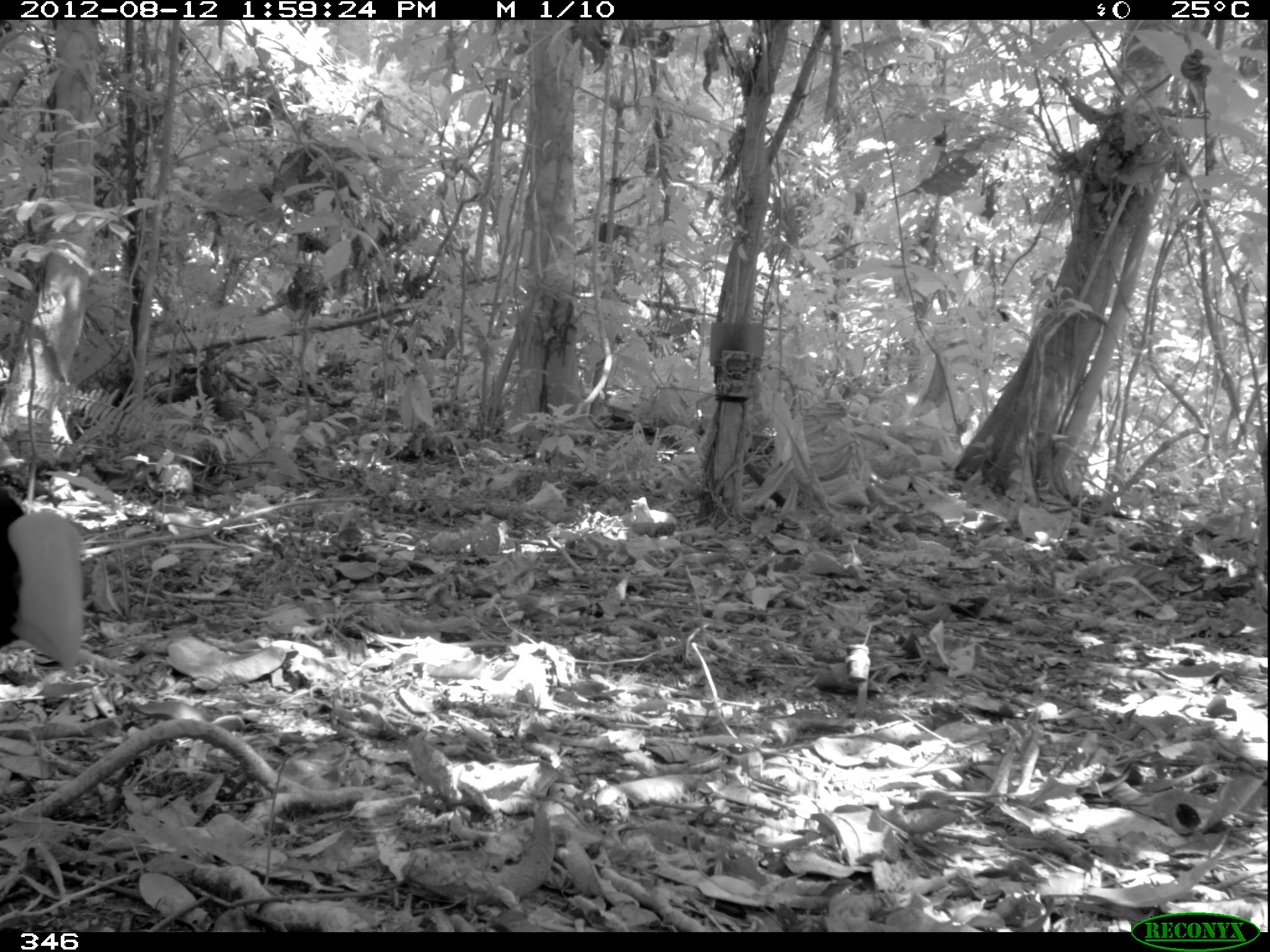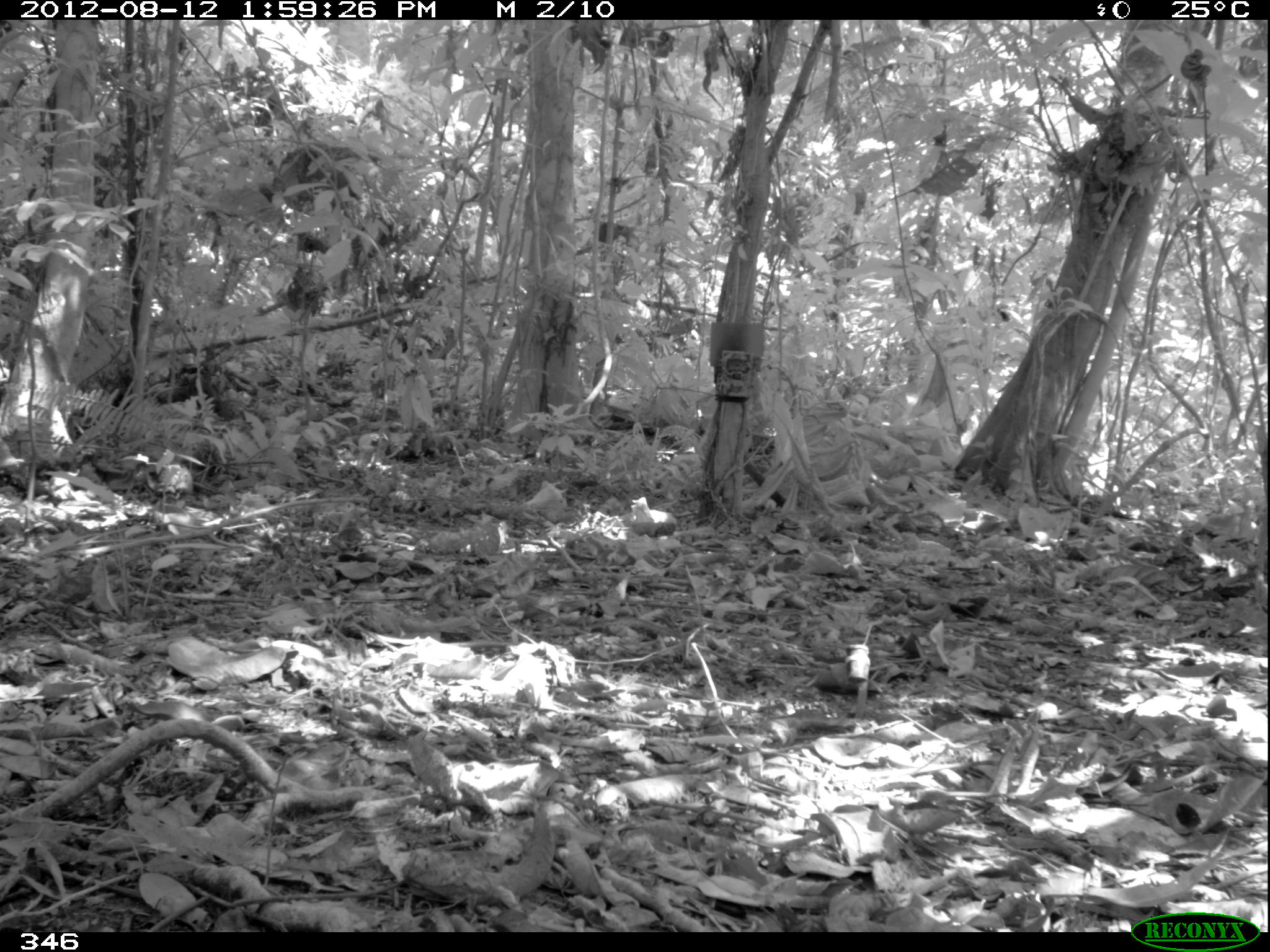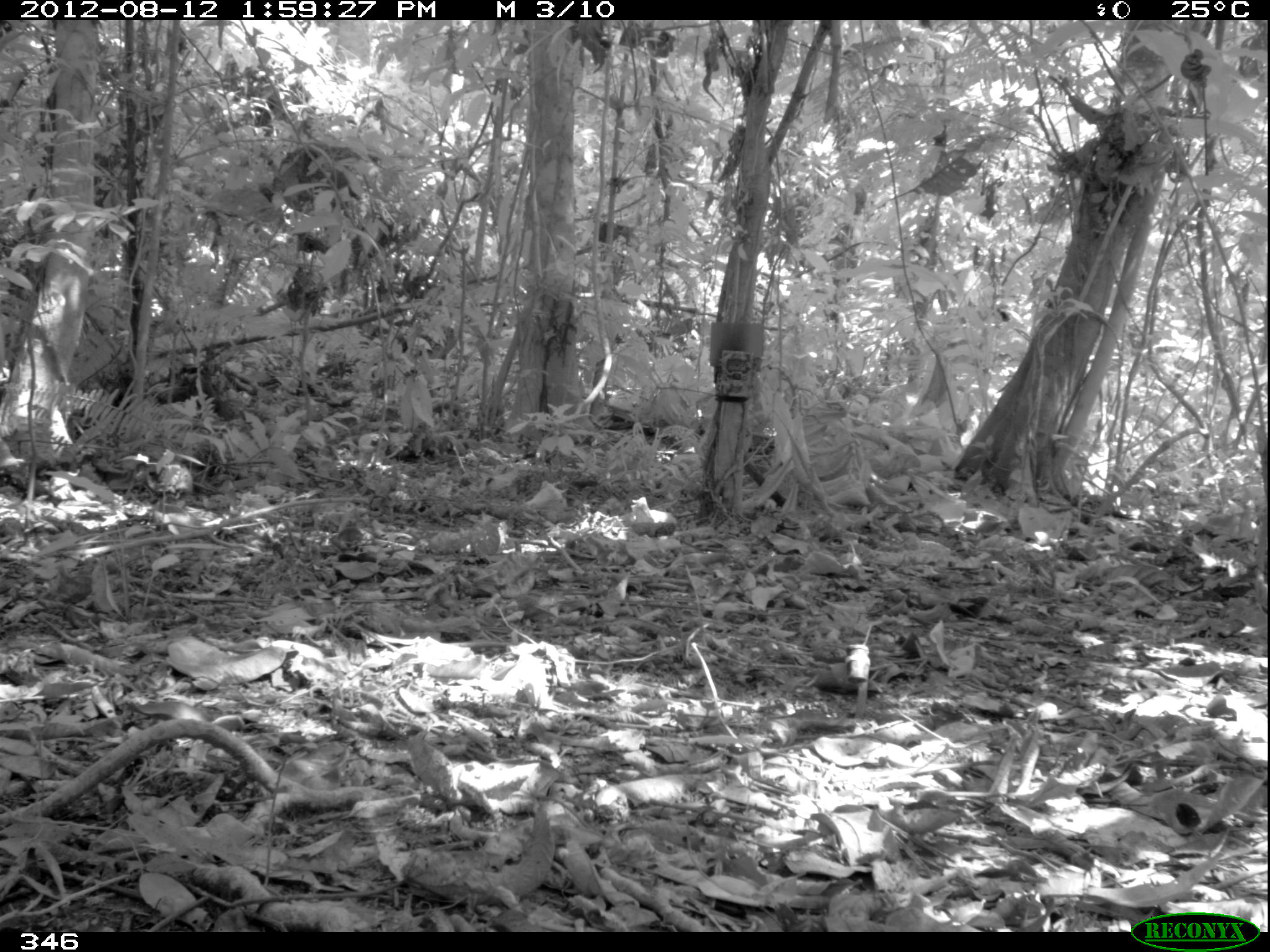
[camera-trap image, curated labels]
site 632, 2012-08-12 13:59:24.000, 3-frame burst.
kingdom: Animalia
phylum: Chordata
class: Aves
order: Galliformes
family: Cracidae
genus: Mitu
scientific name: Mitu tuberosum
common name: razor-billed curassow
Mitu tuberosum (razor-billed curassow).